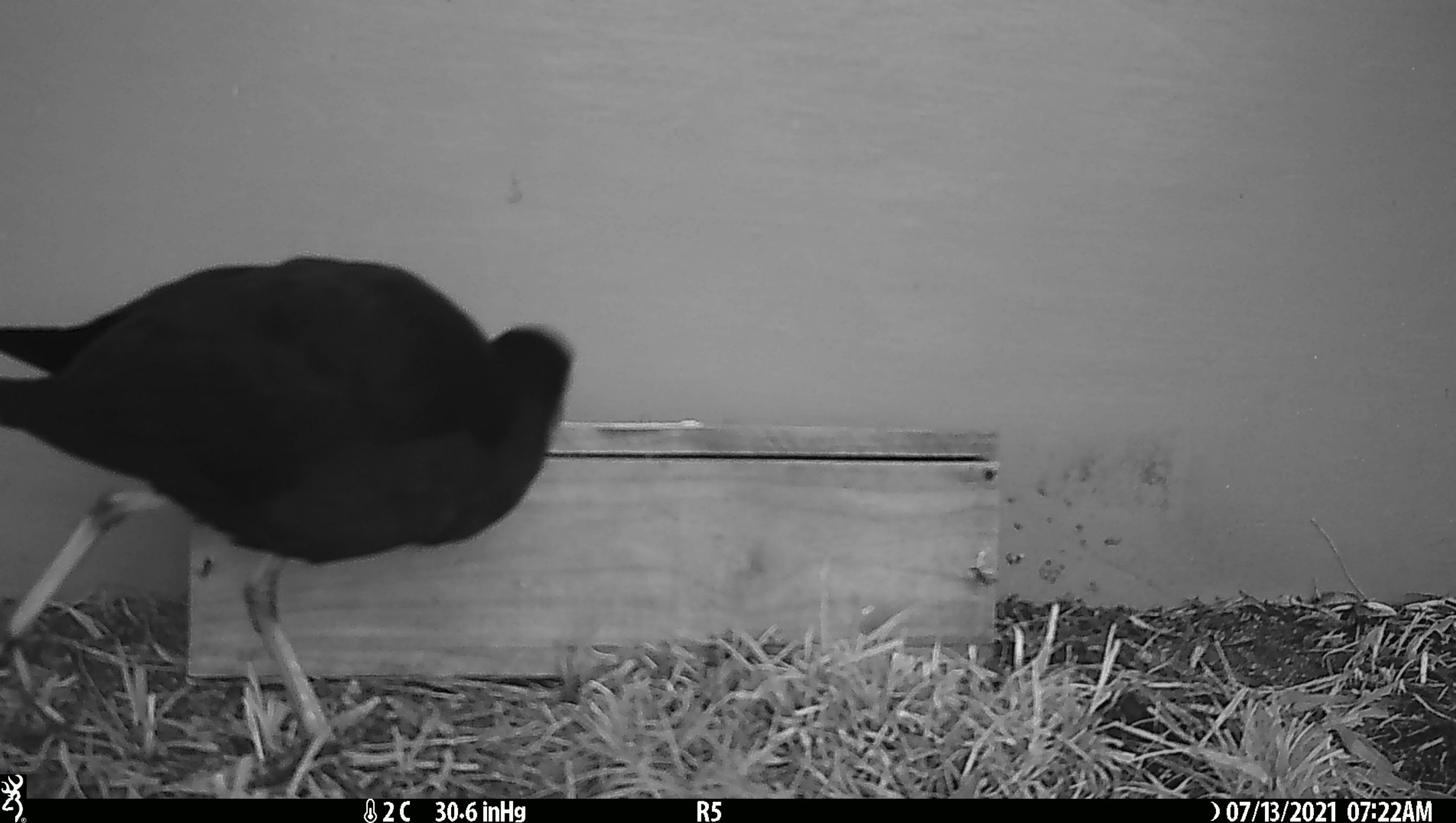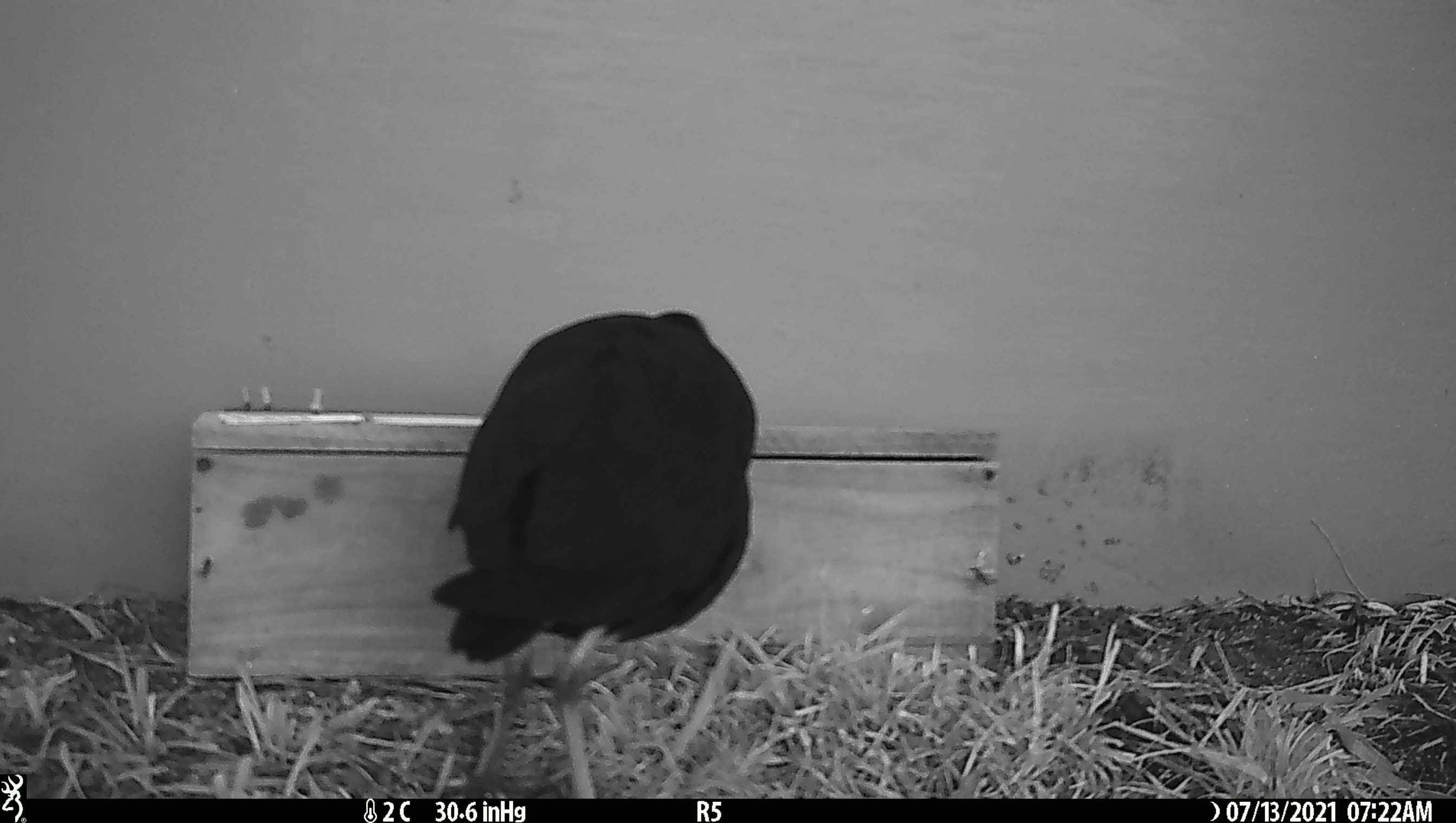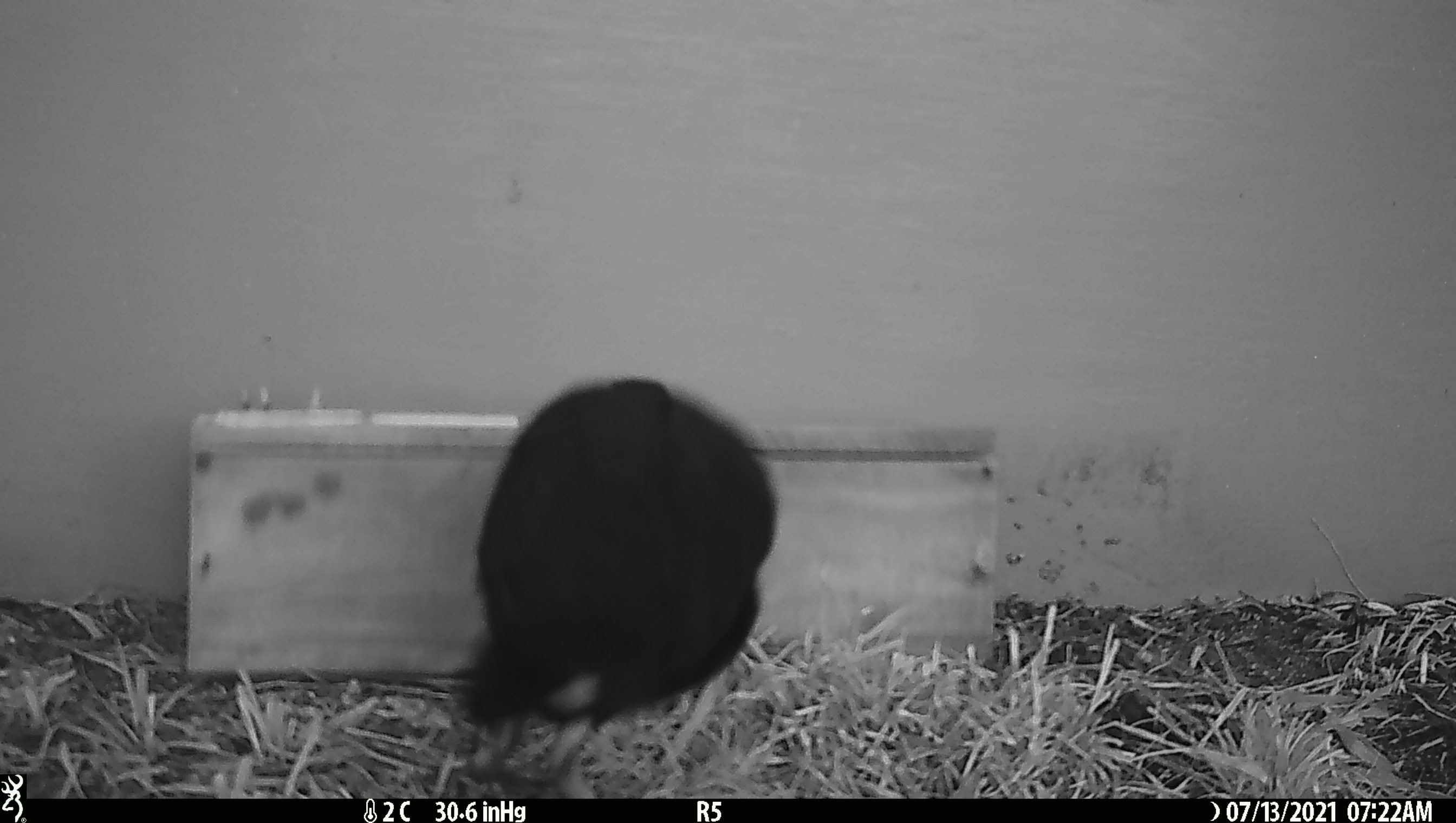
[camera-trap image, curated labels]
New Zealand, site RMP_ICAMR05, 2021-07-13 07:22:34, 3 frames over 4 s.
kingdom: Animalia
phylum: Chordata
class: Aves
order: Gruiformes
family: Rallidae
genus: Porphyrio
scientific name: Porphyrio melanotus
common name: australasian swamphen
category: pukeko